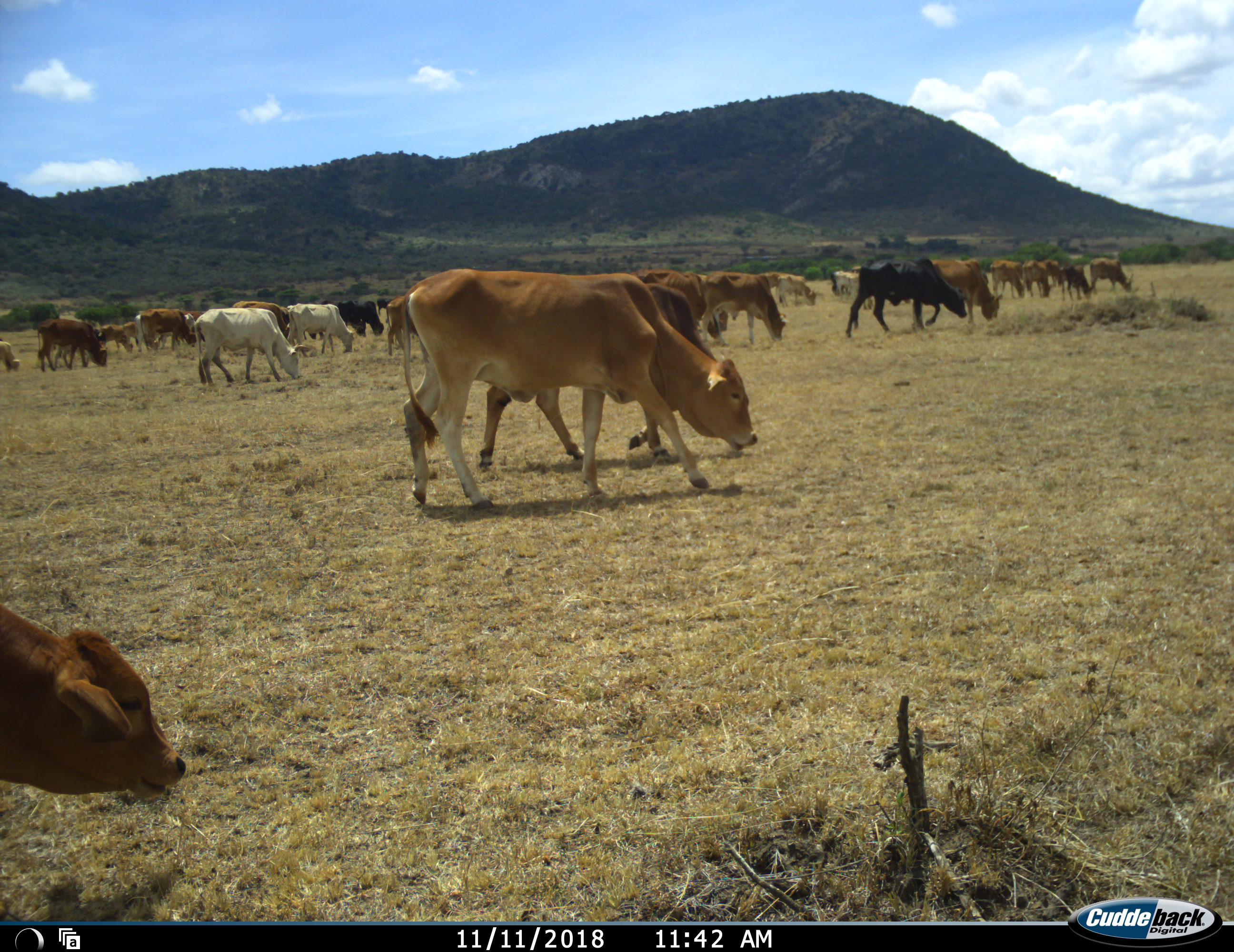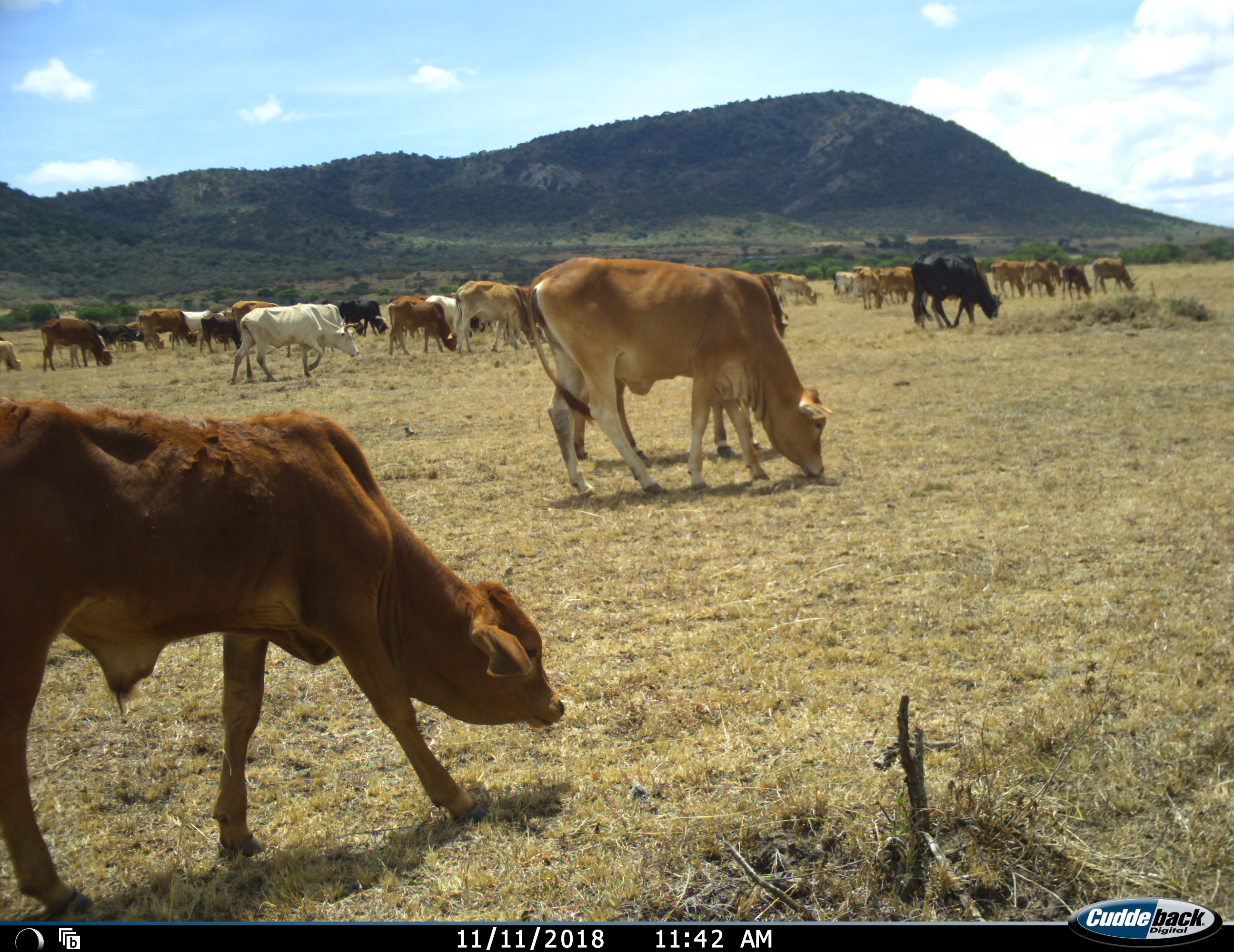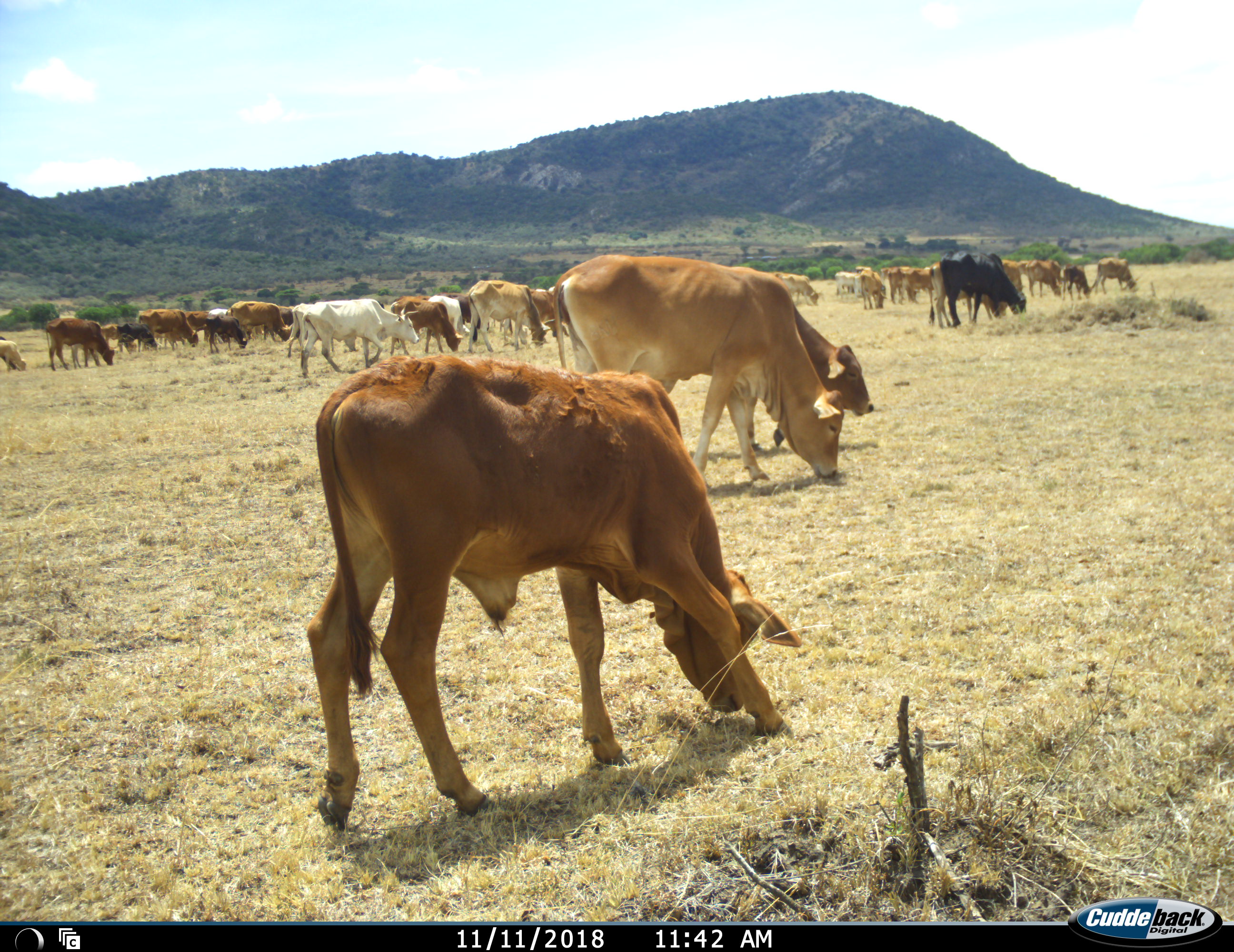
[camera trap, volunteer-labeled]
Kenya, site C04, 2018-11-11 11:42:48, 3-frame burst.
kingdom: Animalia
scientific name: Animalia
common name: animal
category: domesticanimal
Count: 11-50.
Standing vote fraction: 0%.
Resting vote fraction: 0%.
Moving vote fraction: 89%.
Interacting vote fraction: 0%.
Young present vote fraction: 67%.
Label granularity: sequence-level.